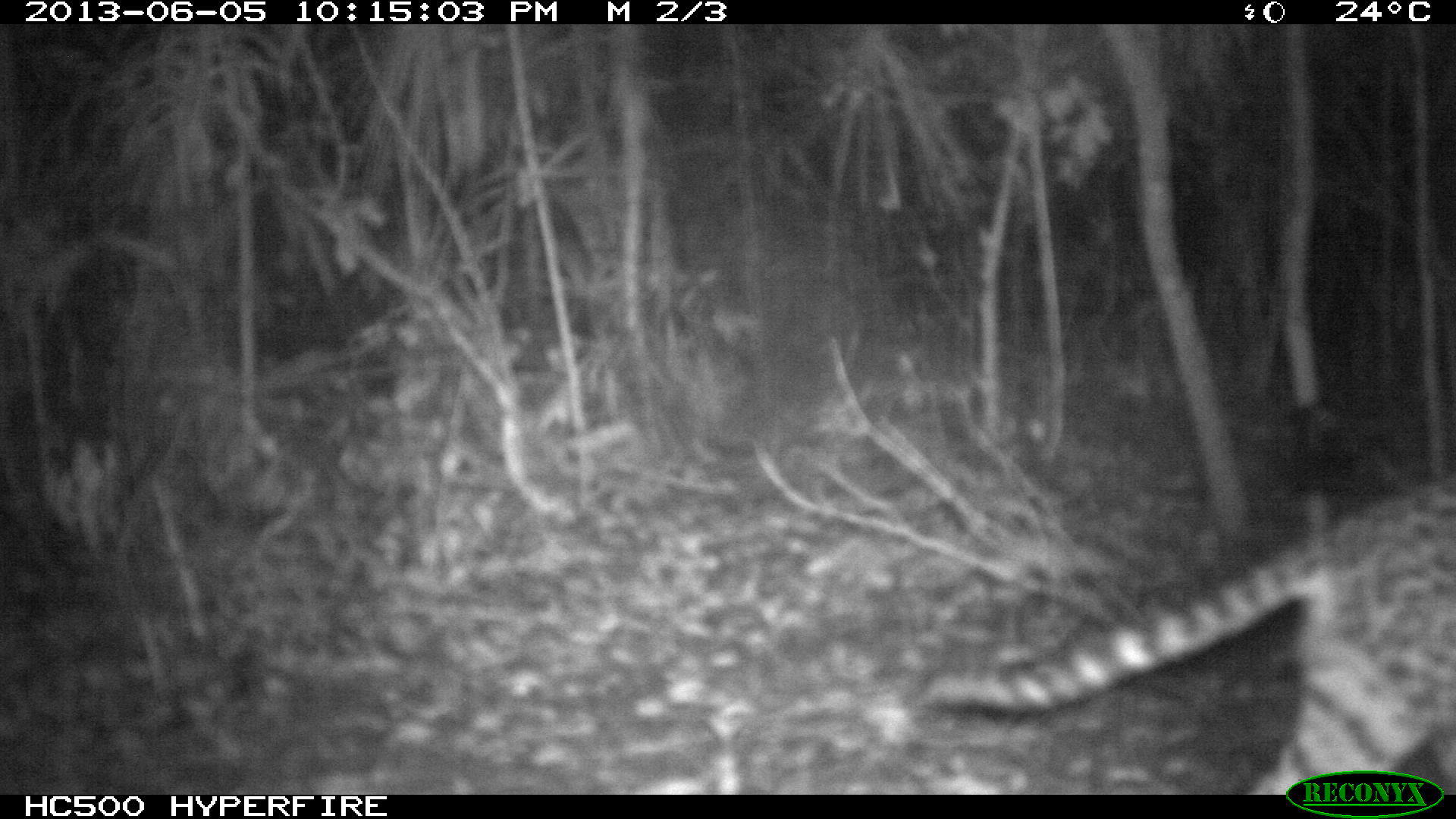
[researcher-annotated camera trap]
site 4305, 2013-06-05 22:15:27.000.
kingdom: Animalia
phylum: Chordata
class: Mammalia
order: Carnivora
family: Felidae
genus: Leopardus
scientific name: Leopardus pardalis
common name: ocelot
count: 1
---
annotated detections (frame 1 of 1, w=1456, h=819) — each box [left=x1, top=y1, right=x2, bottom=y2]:
leopardus pardalis: [left=917, top=460, right=1454, bottom=794]